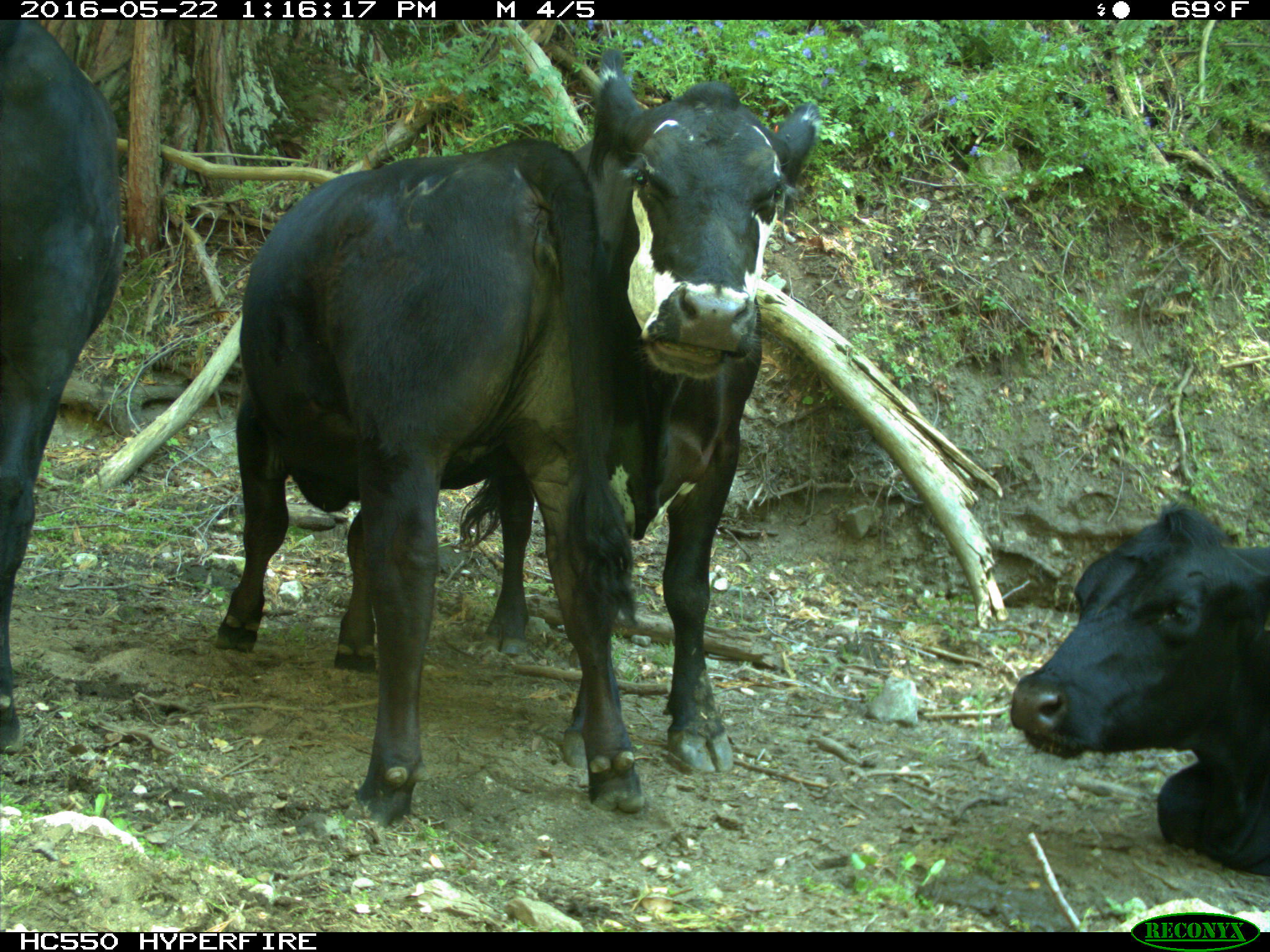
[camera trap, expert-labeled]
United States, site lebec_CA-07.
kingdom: Animalia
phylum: Chordata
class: Mammalia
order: Artiodactyla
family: Bovidae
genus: Bos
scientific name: Bos taurus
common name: domestic cow